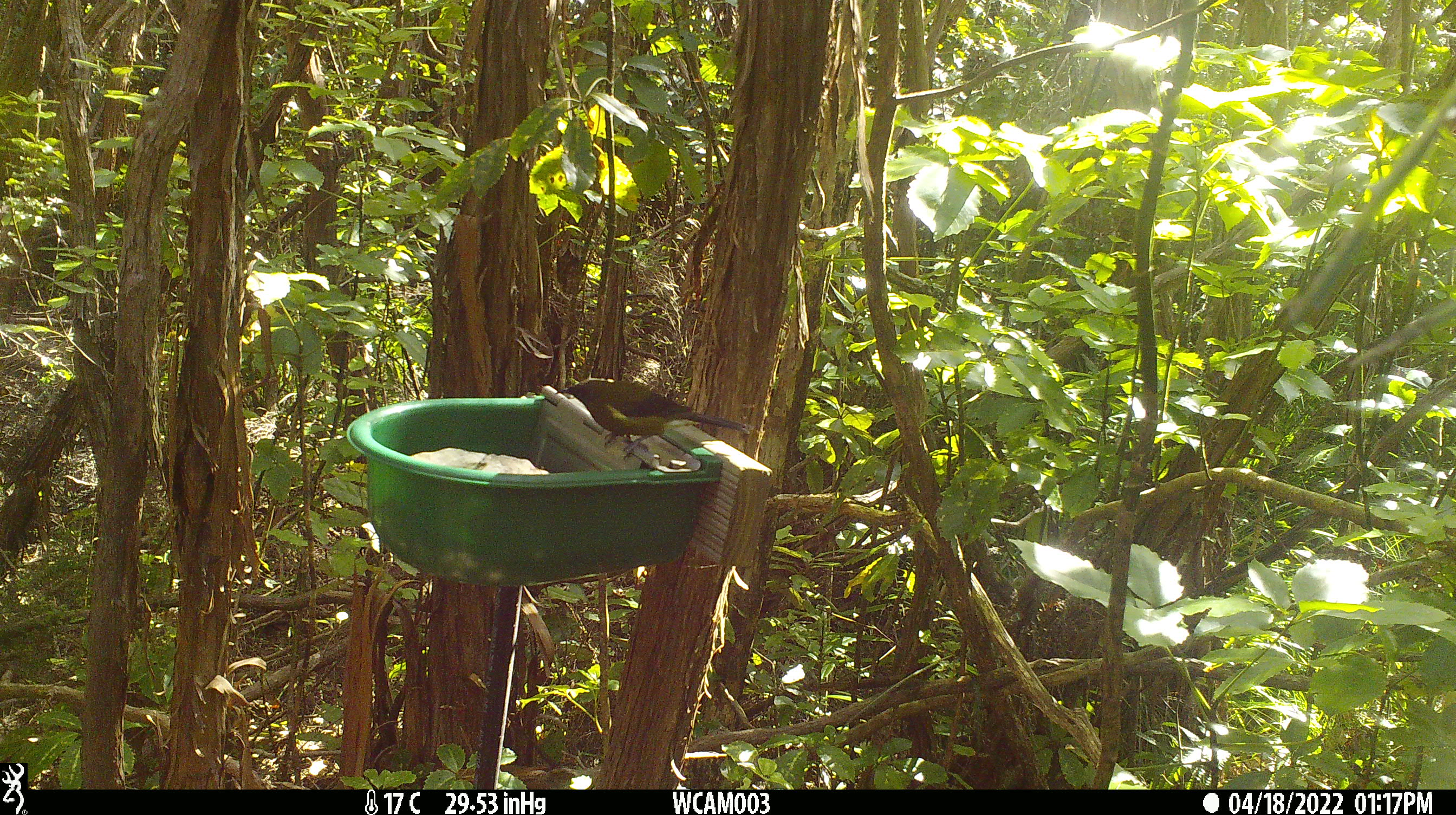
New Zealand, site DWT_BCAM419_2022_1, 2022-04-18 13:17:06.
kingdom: Animalia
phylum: Chordata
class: Aves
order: Passeriformes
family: Meliphagidae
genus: Anthornis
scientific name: Anthornis melanura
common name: new zealand bellbird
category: bellbird